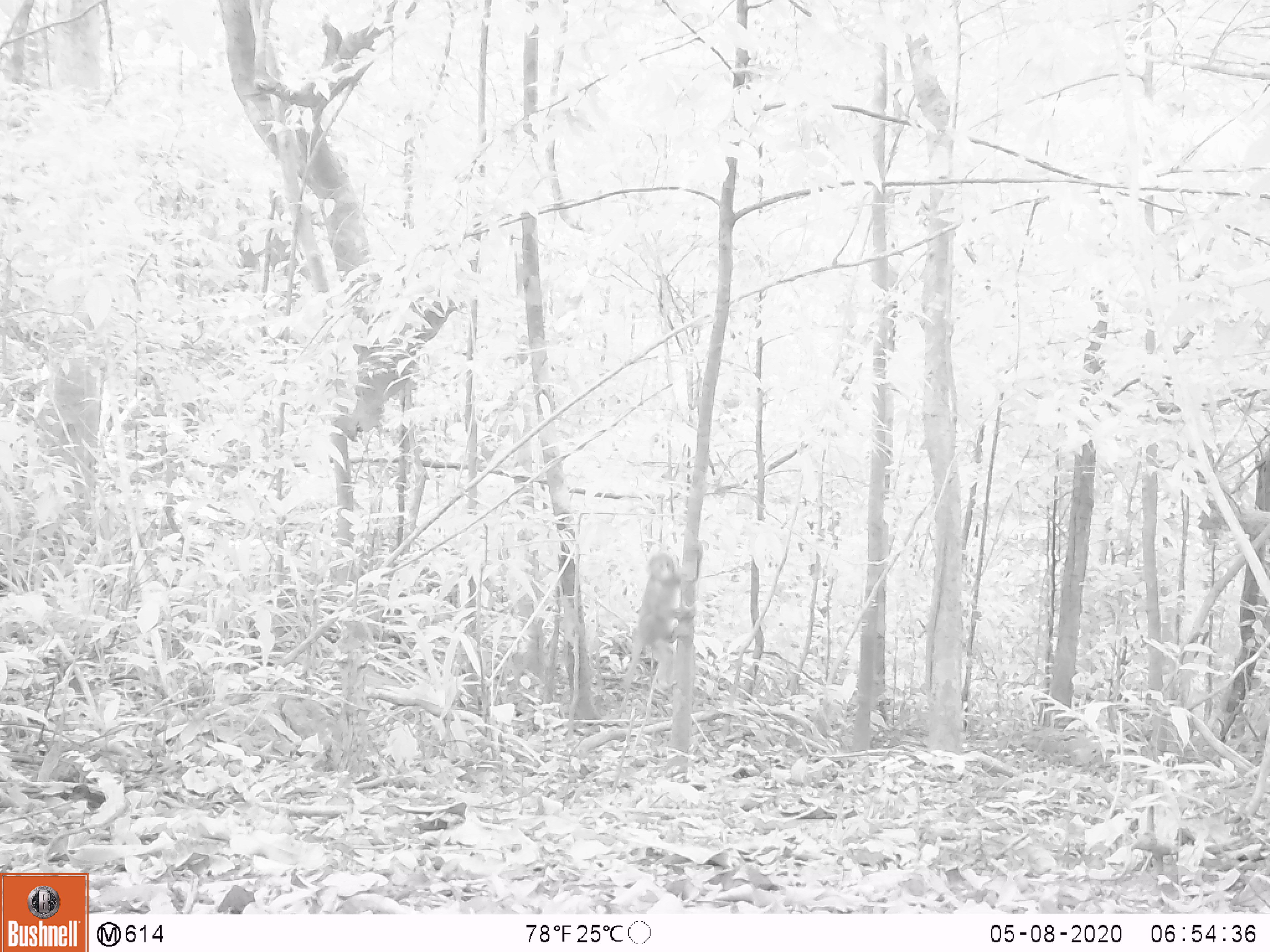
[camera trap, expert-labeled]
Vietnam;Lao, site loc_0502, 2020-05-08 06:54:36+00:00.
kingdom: Animalia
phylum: Chordata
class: Mammalia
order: Primates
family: Cercopithecidae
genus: Macaca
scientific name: Macaca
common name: macaque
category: unidentified macaque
Unidentified macaque (macaque) (Macaca). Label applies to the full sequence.